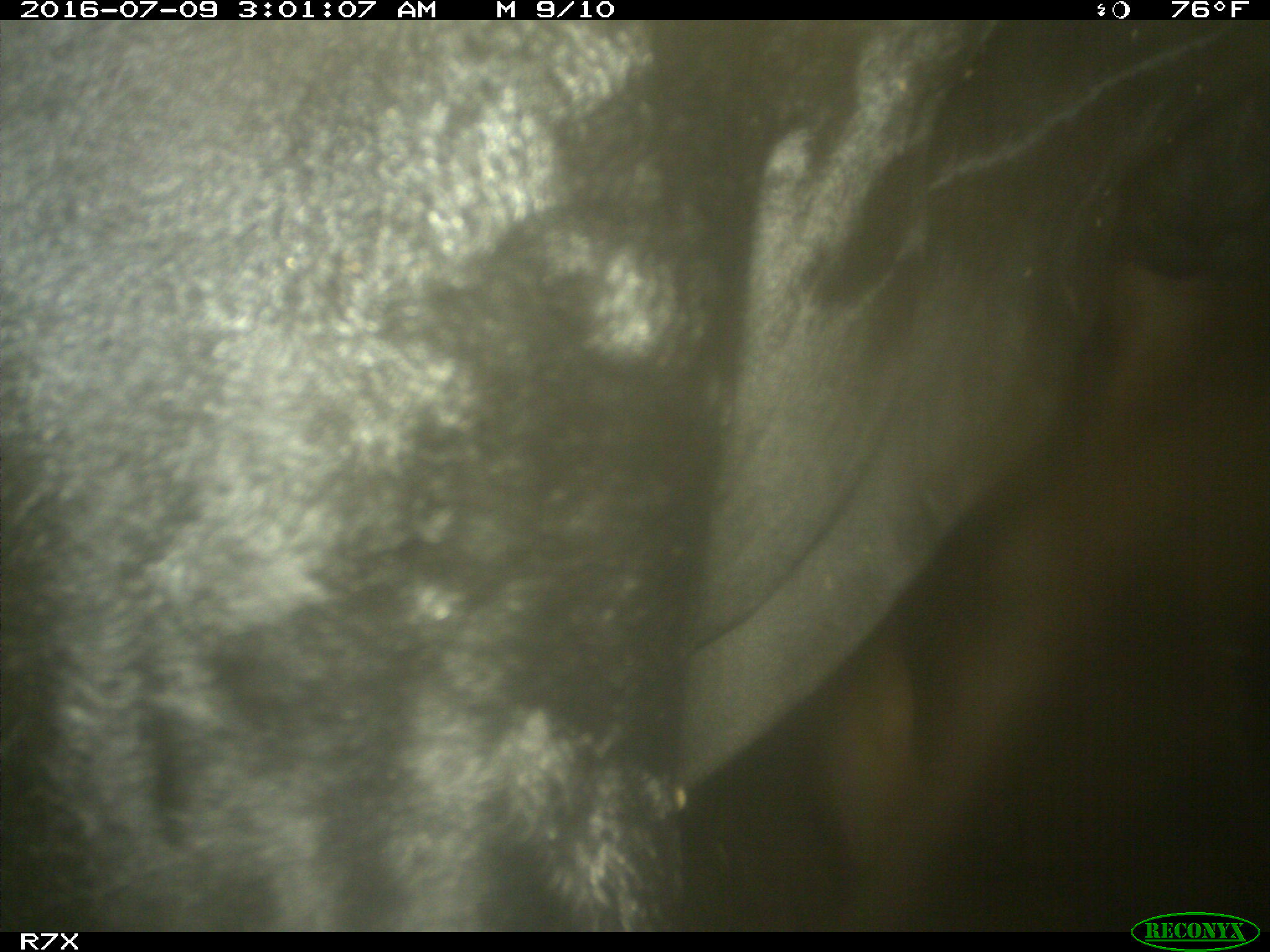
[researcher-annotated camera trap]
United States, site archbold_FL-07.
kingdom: Animalia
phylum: Chordata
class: Mammalia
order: Artiodactyla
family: Bovidae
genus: Bos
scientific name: Bos taurus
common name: domestic cow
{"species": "Bos taurus (domestic cow)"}